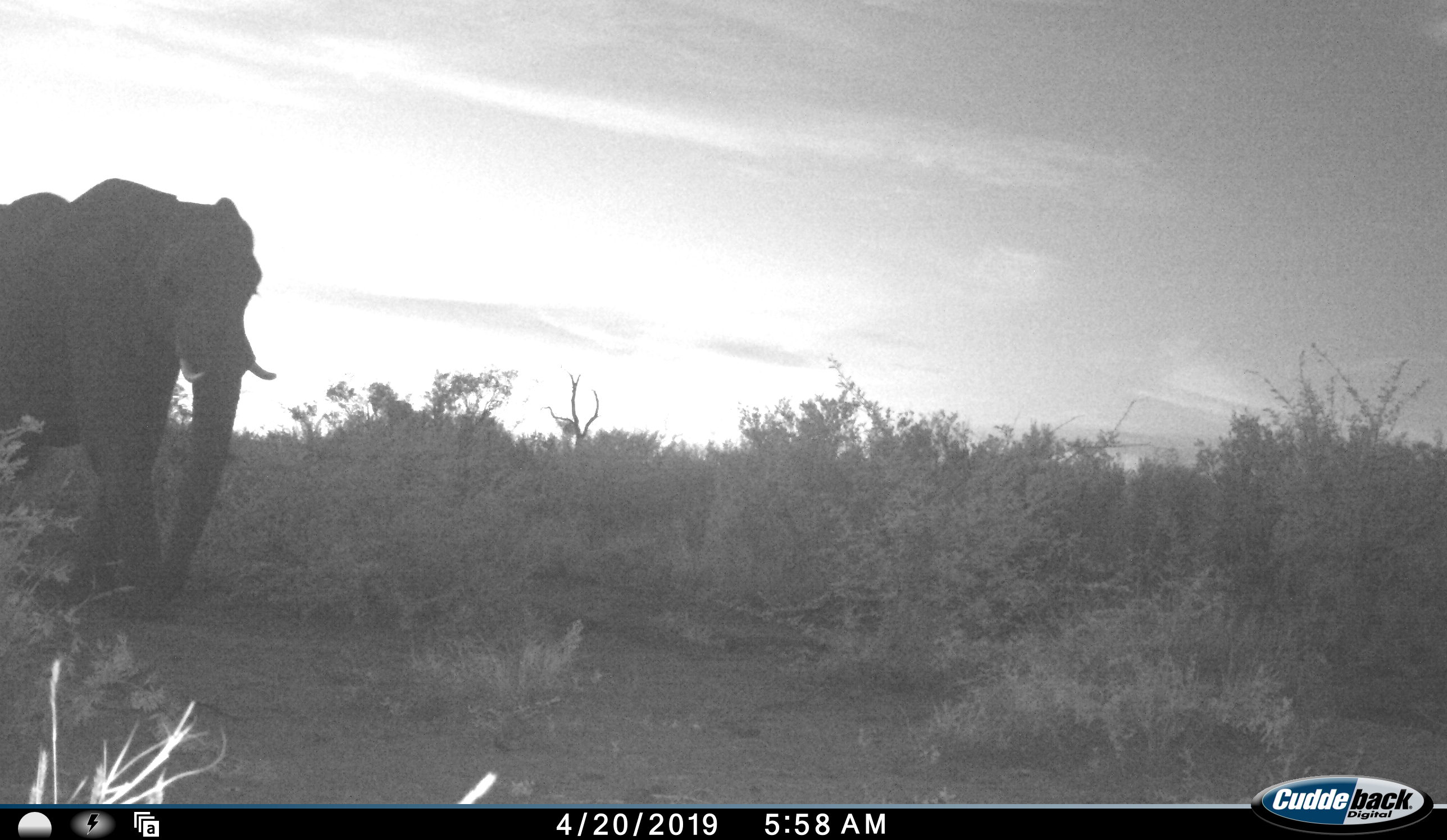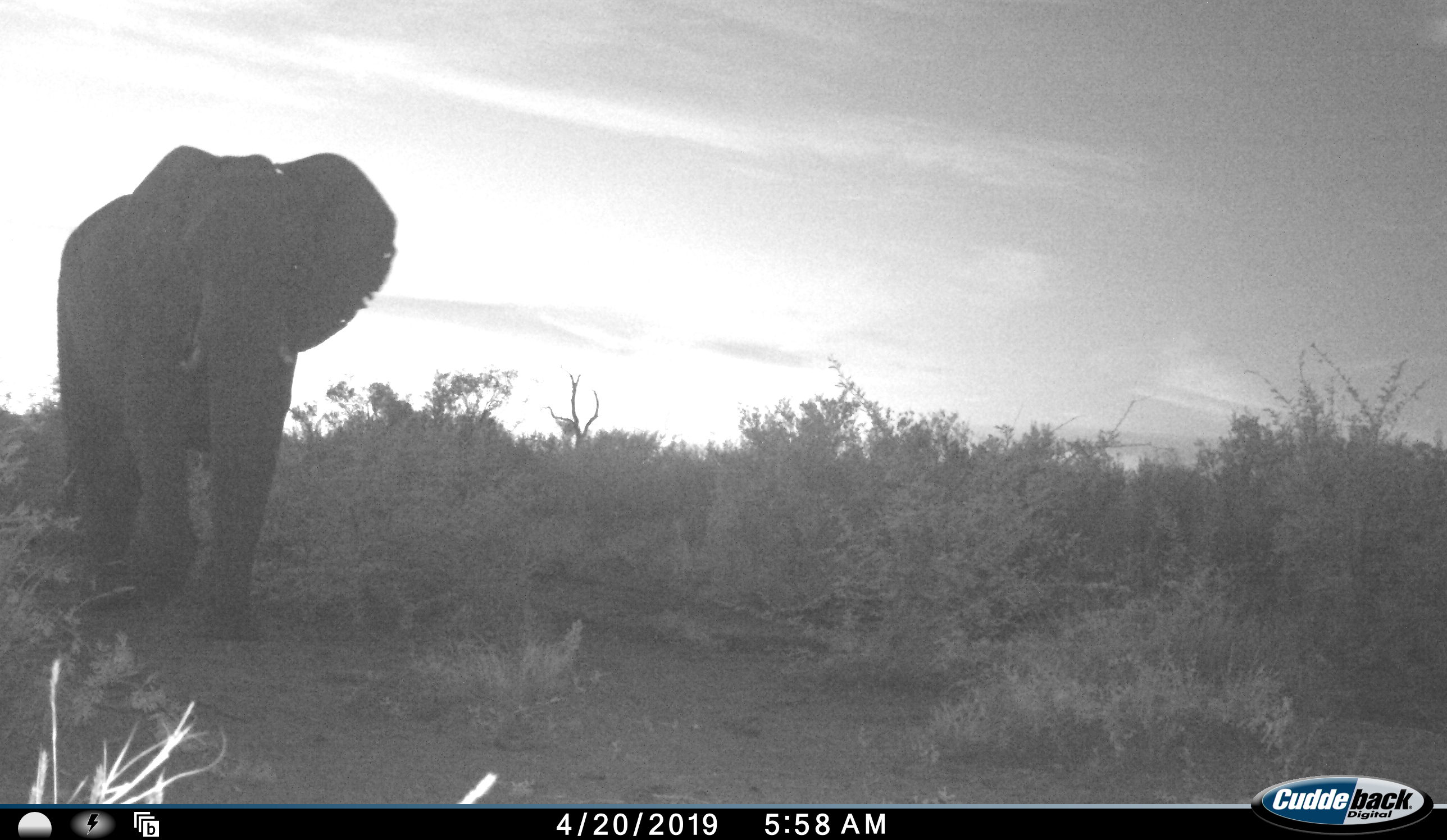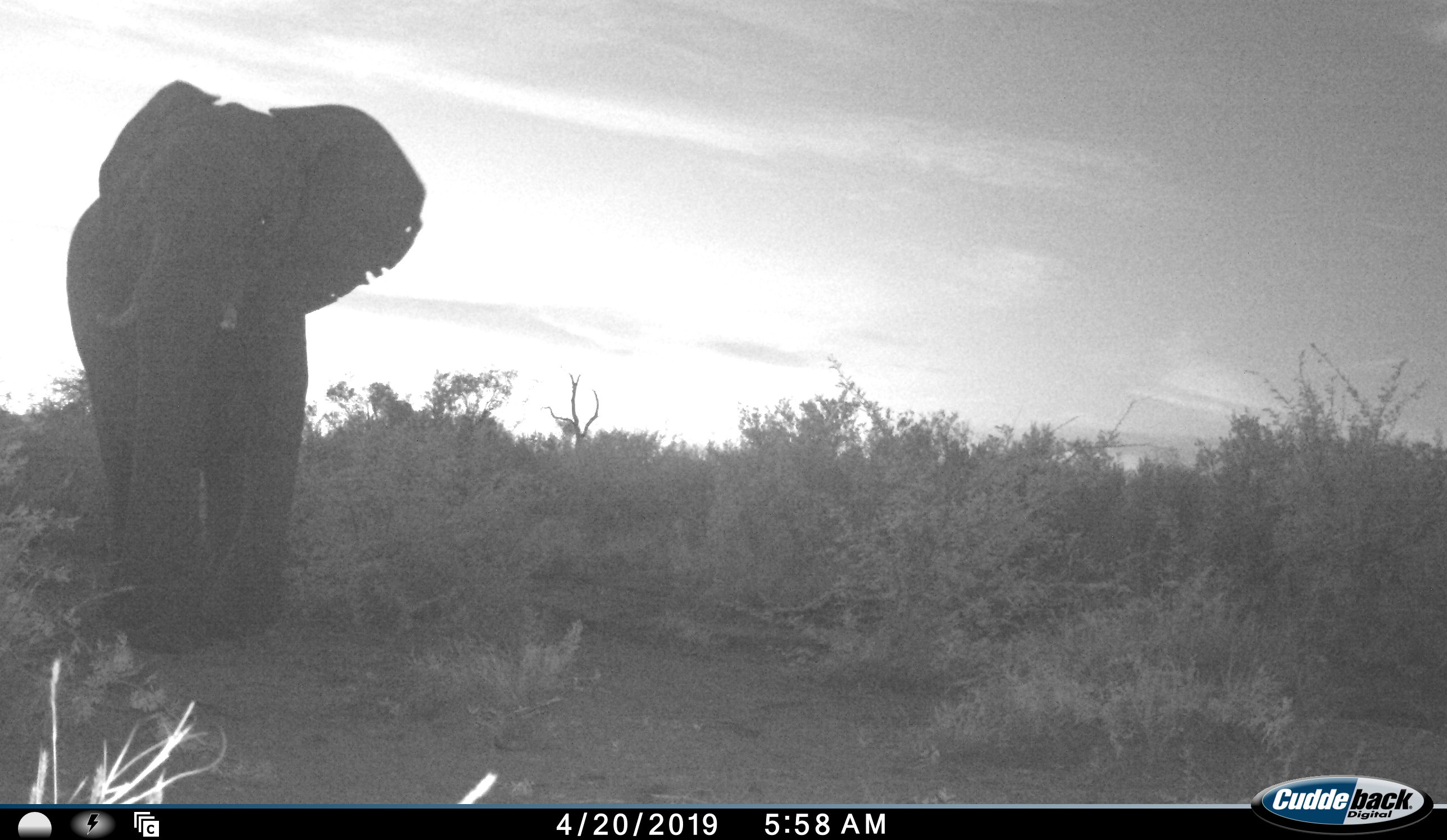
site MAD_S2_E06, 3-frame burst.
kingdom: Animalia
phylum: Chordata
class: Mammalia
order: Proboscidea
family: Elephantidae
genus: Loxodonta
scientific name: Loxodonta africana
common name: african bush elephant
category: elephant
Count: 1.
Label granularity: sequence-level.